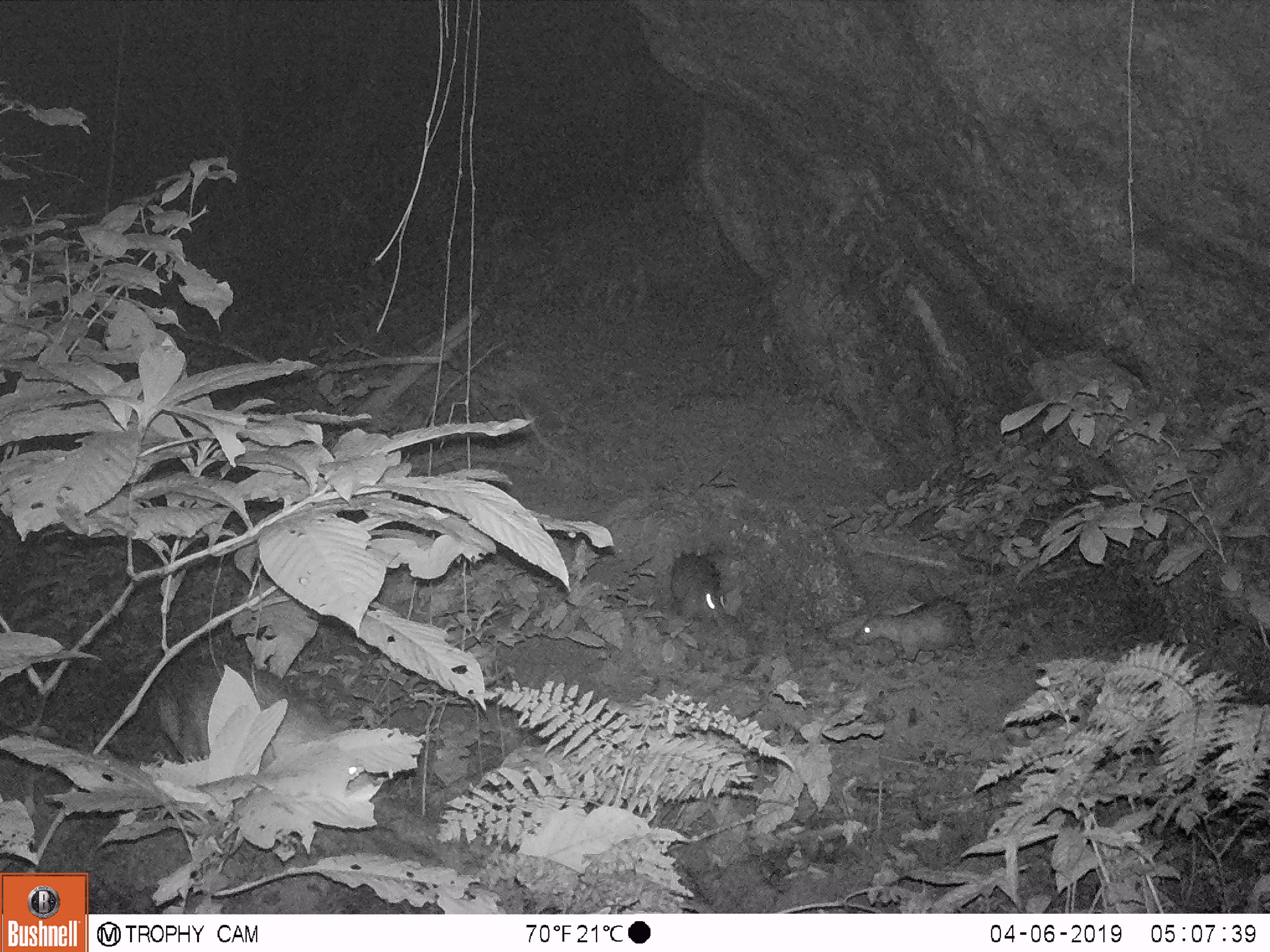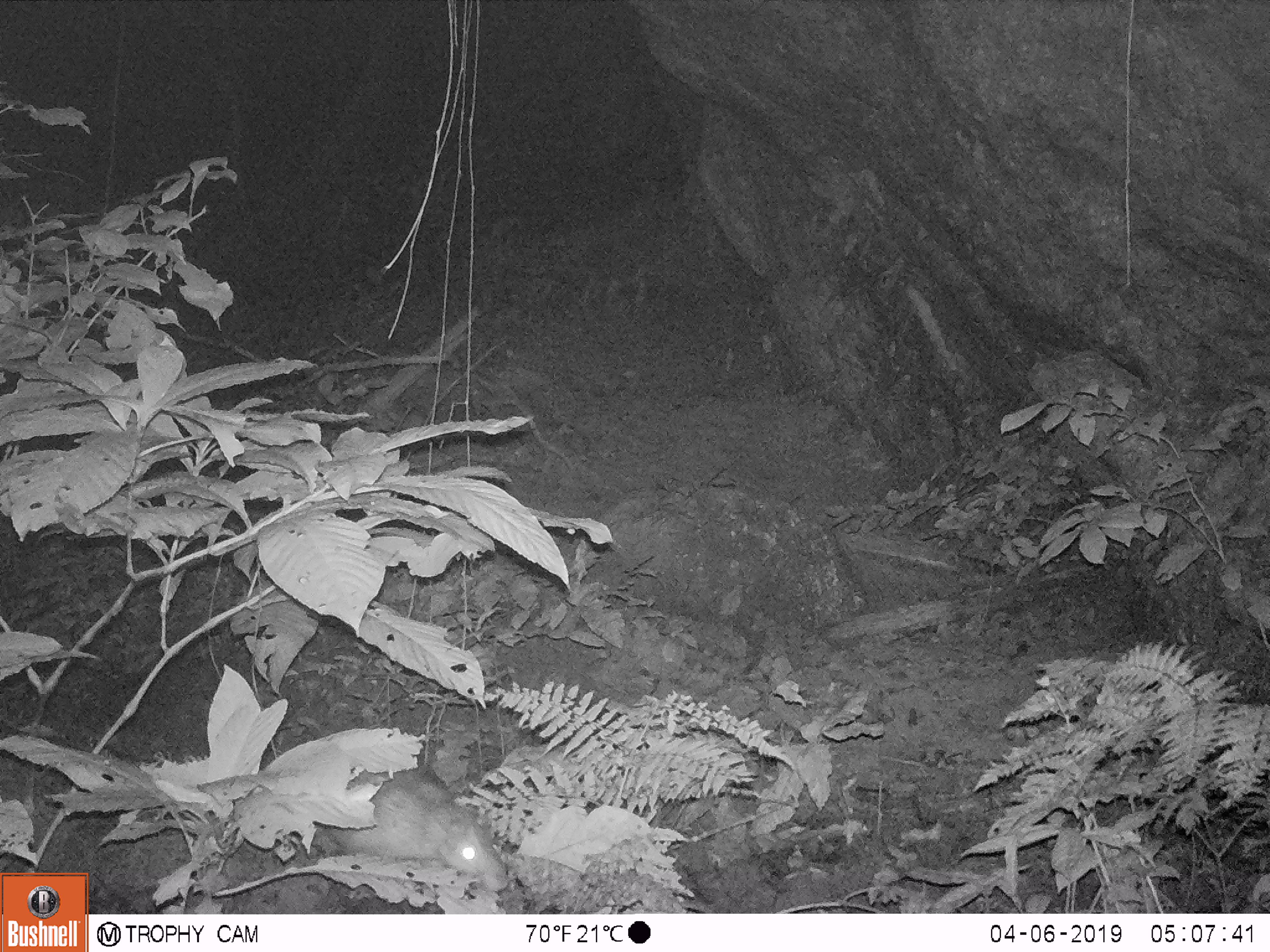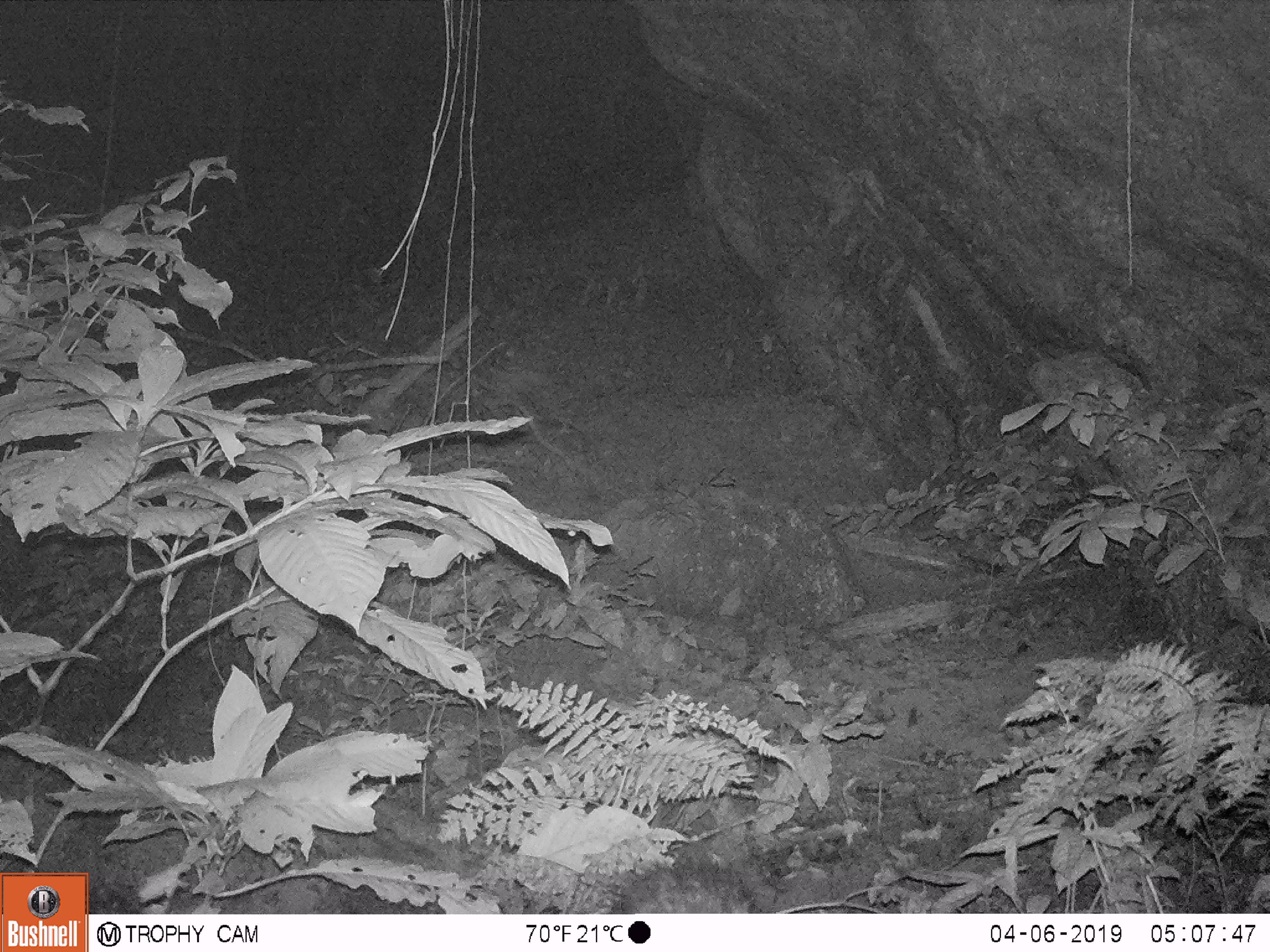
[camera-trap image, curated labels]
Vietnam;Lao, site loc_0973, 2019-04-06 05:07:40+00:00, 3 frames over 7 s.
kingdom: Animalia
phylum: Chordata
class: Mammalia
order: Rodentia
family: Hystricidae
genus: Atherurus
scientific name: Atherurus macrourus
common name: asiatic brush-tailed porcupine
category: asiatic brush tailed porcupine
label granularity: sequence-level